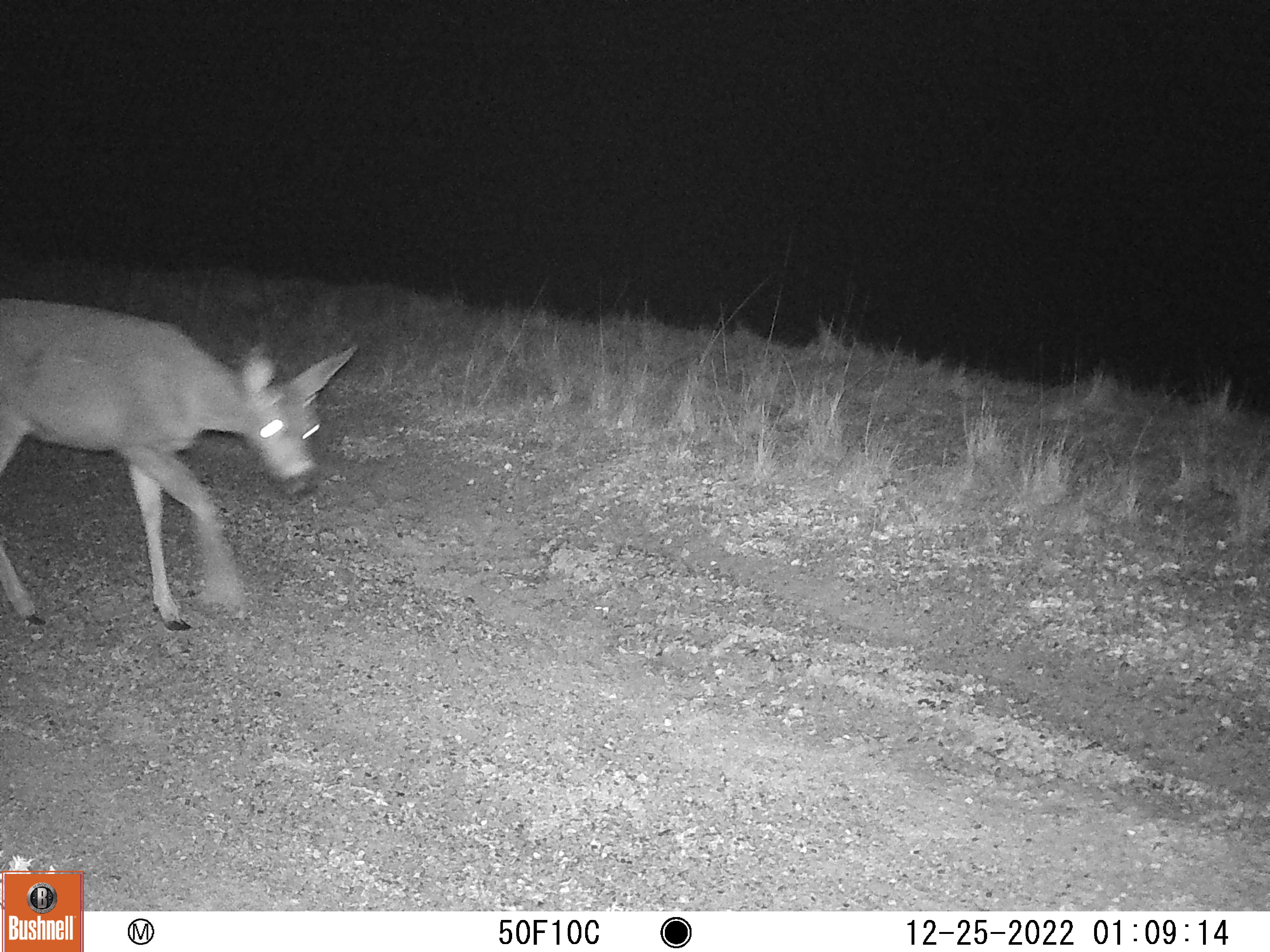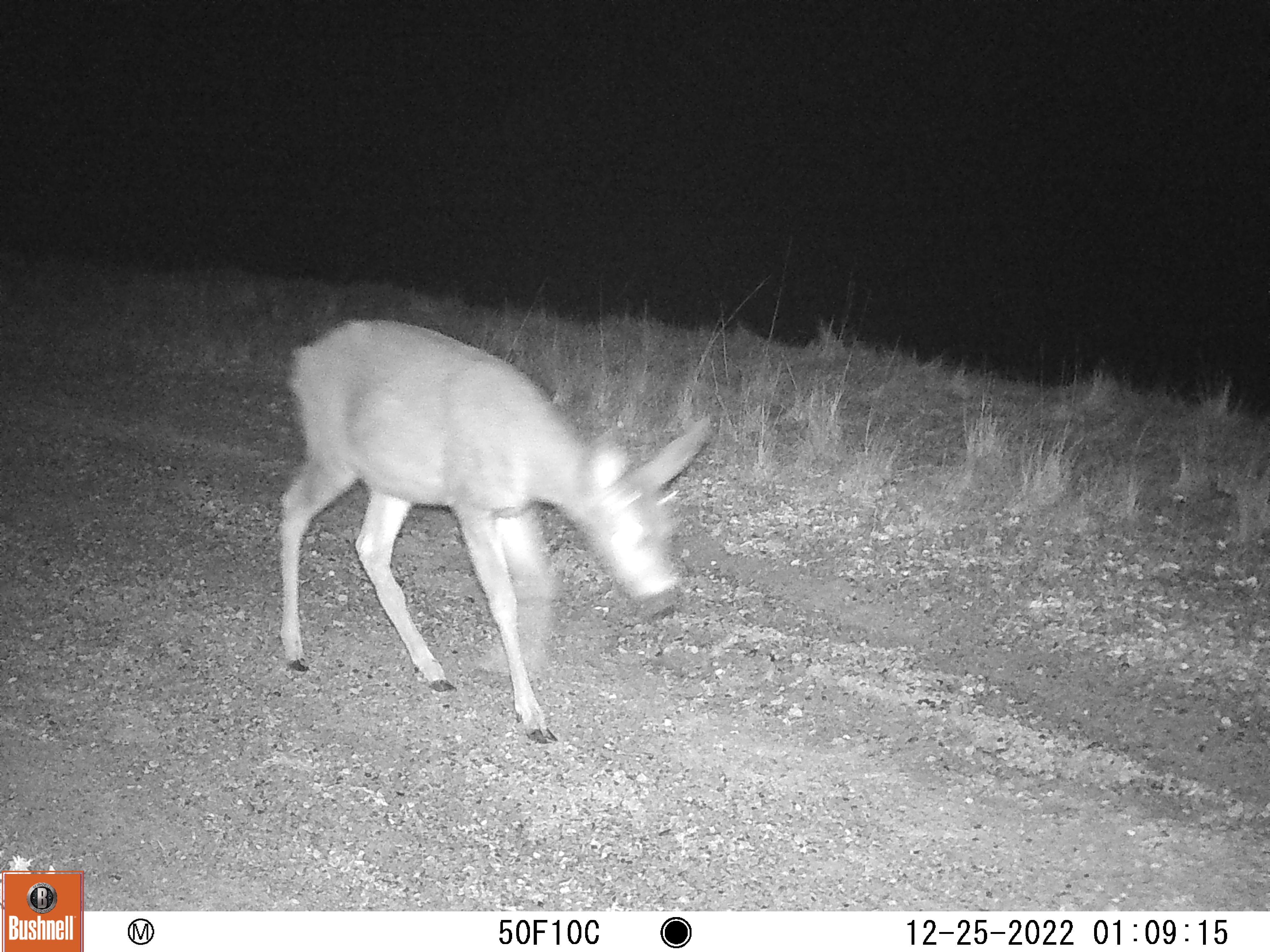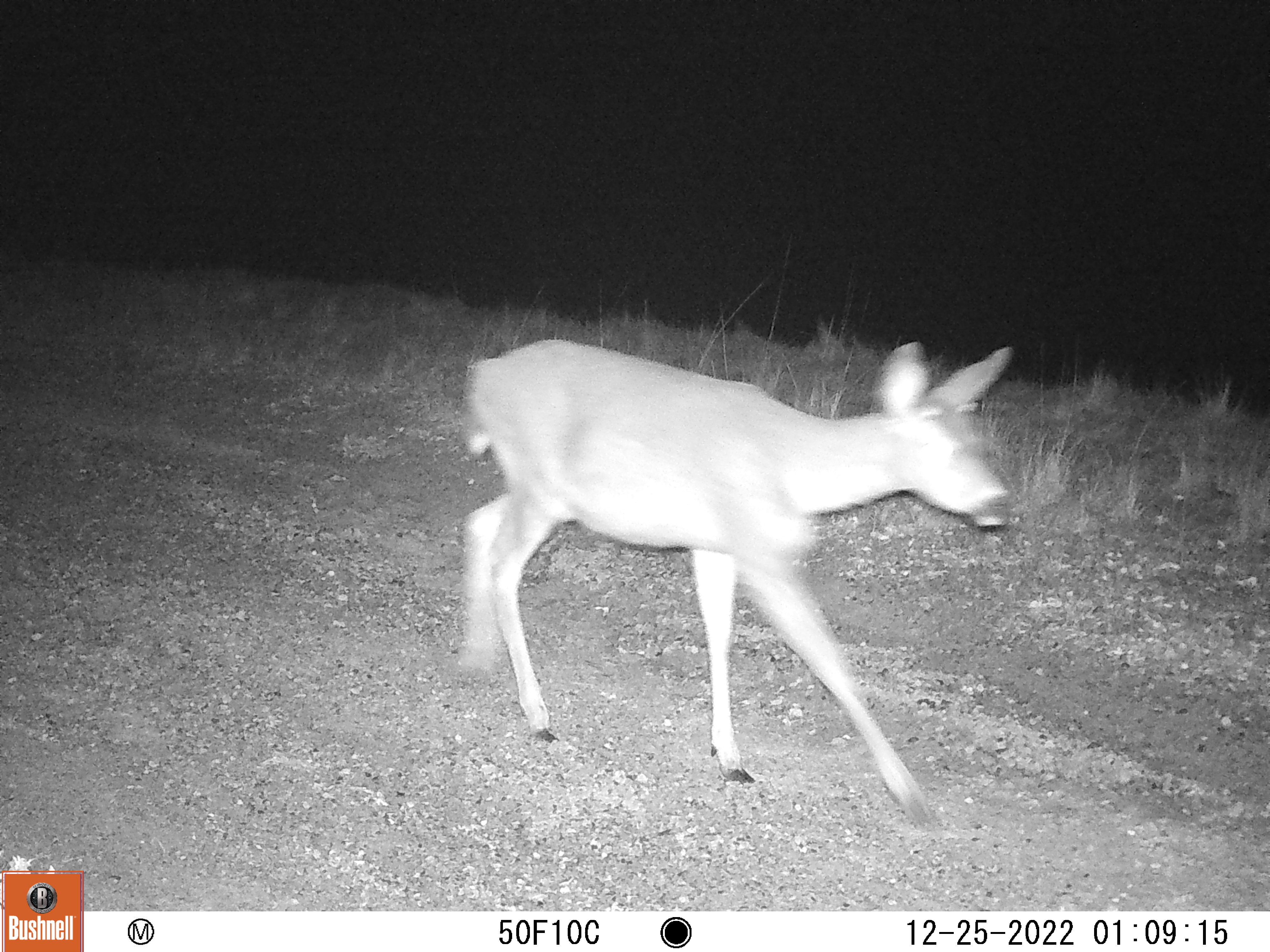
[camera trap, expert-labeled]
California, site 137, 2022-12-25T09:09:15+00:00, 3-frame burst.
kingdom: Animalia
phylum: Chordata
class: Mammalia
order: Artiodactyla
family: Cervidae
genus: Odocoileus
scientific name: Odocoileus hemionus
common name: mule deer